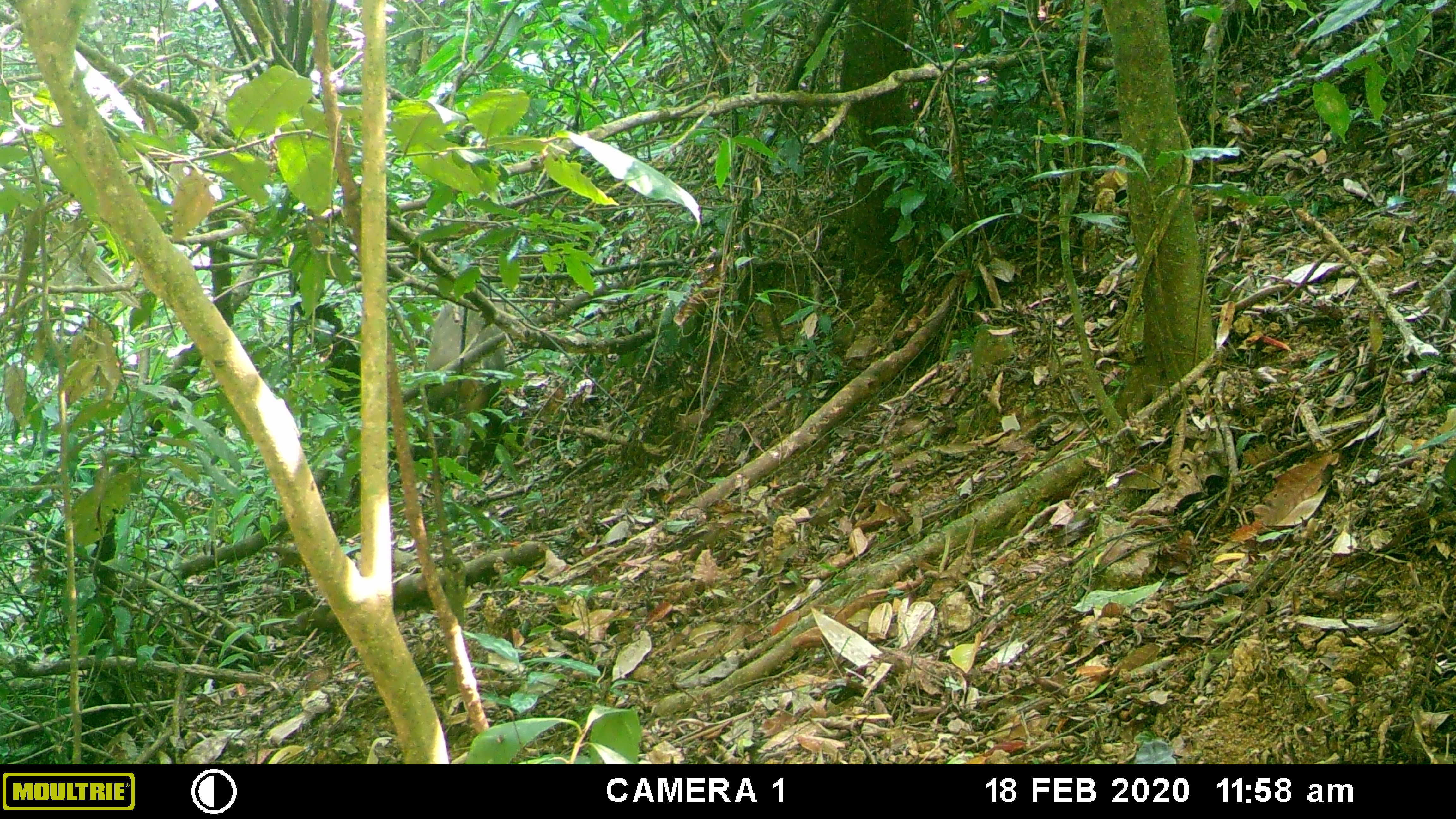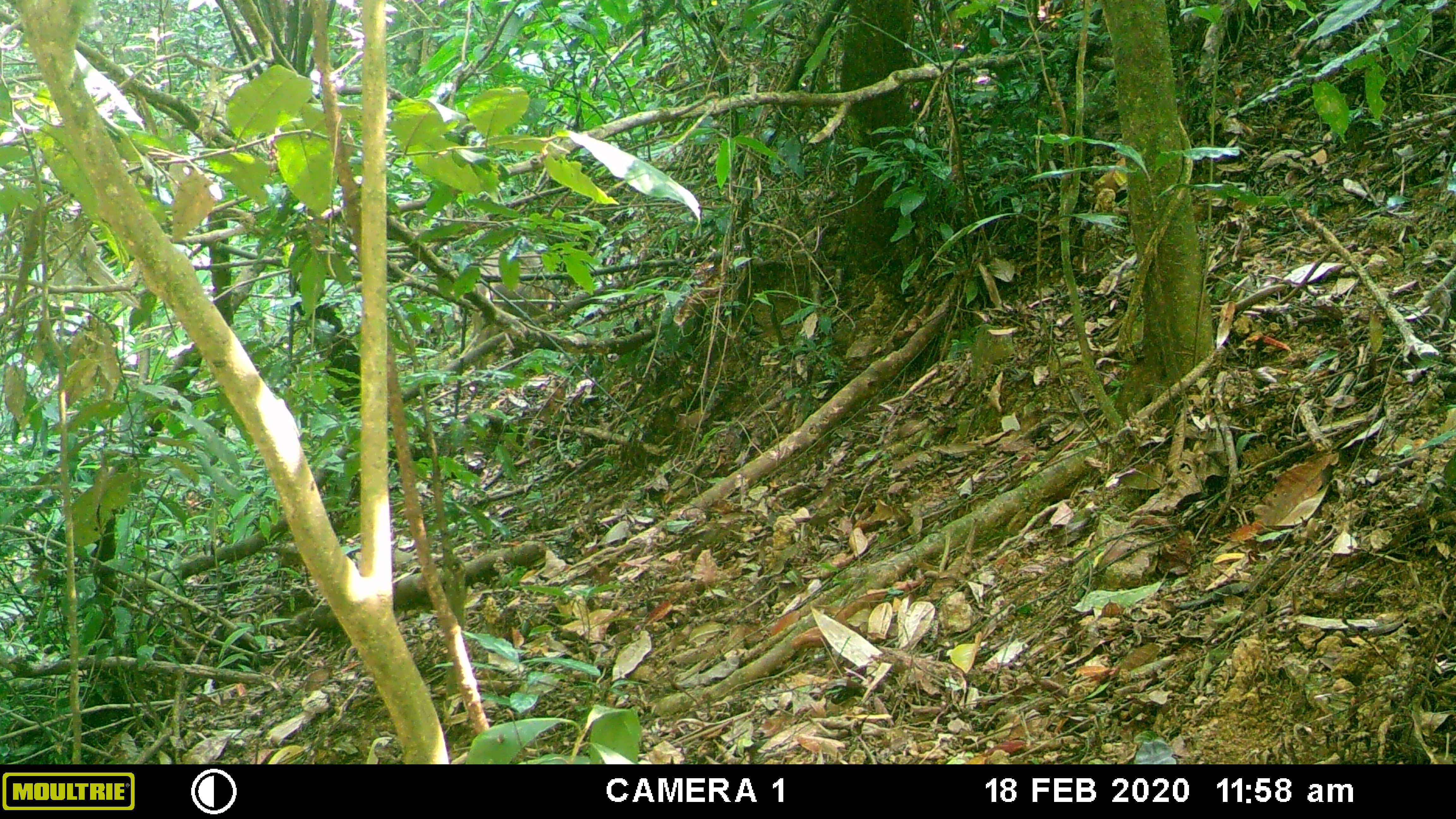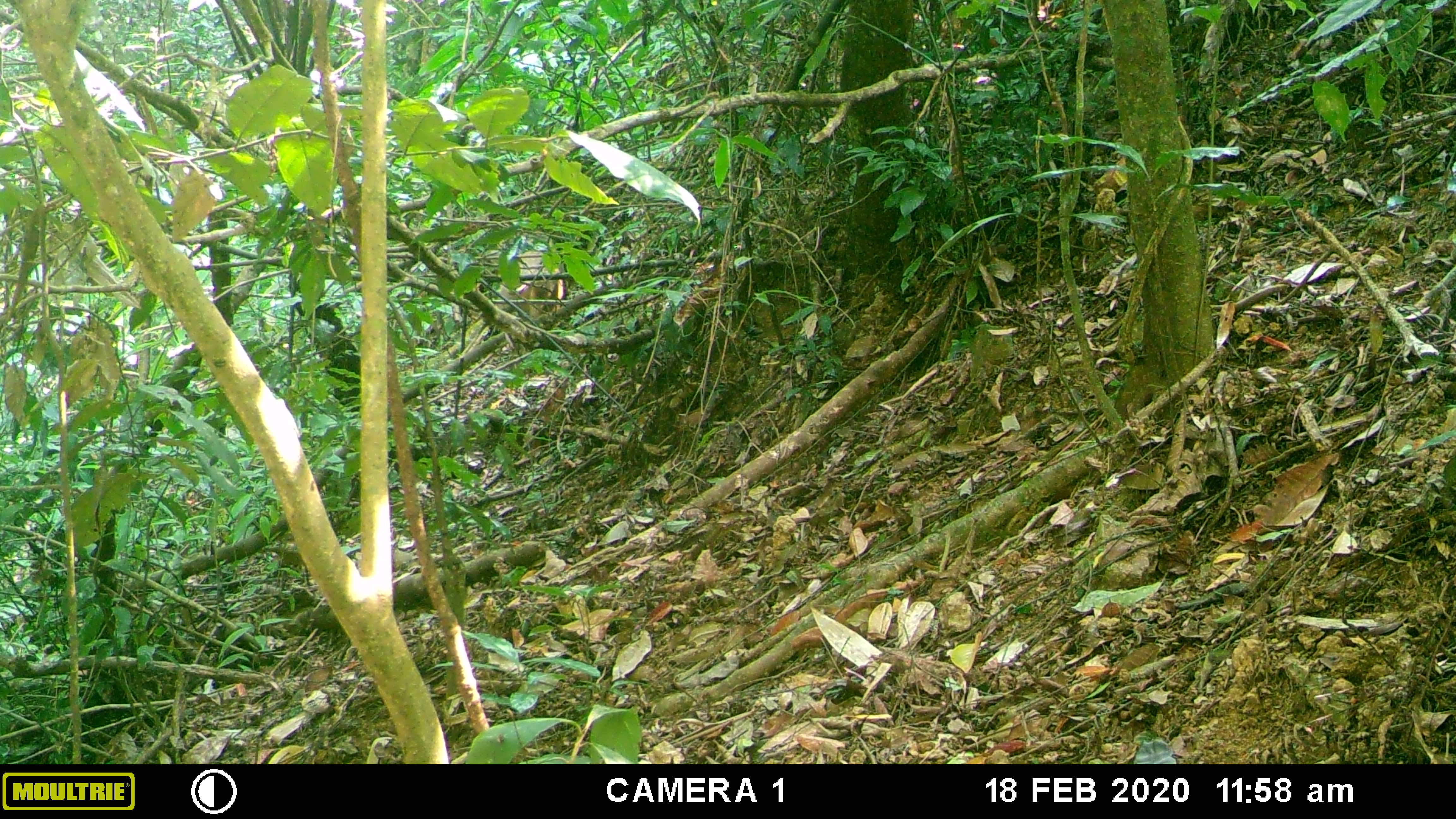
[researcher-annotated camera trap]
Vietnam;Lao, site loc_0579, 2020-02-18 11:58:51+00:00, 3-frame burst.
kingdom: Animalia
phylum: Chordata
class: Mammalia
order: Artiodactyla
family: Suidae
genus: Sus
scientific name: Sus scrofa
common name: eurasian wild pig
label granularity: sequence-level